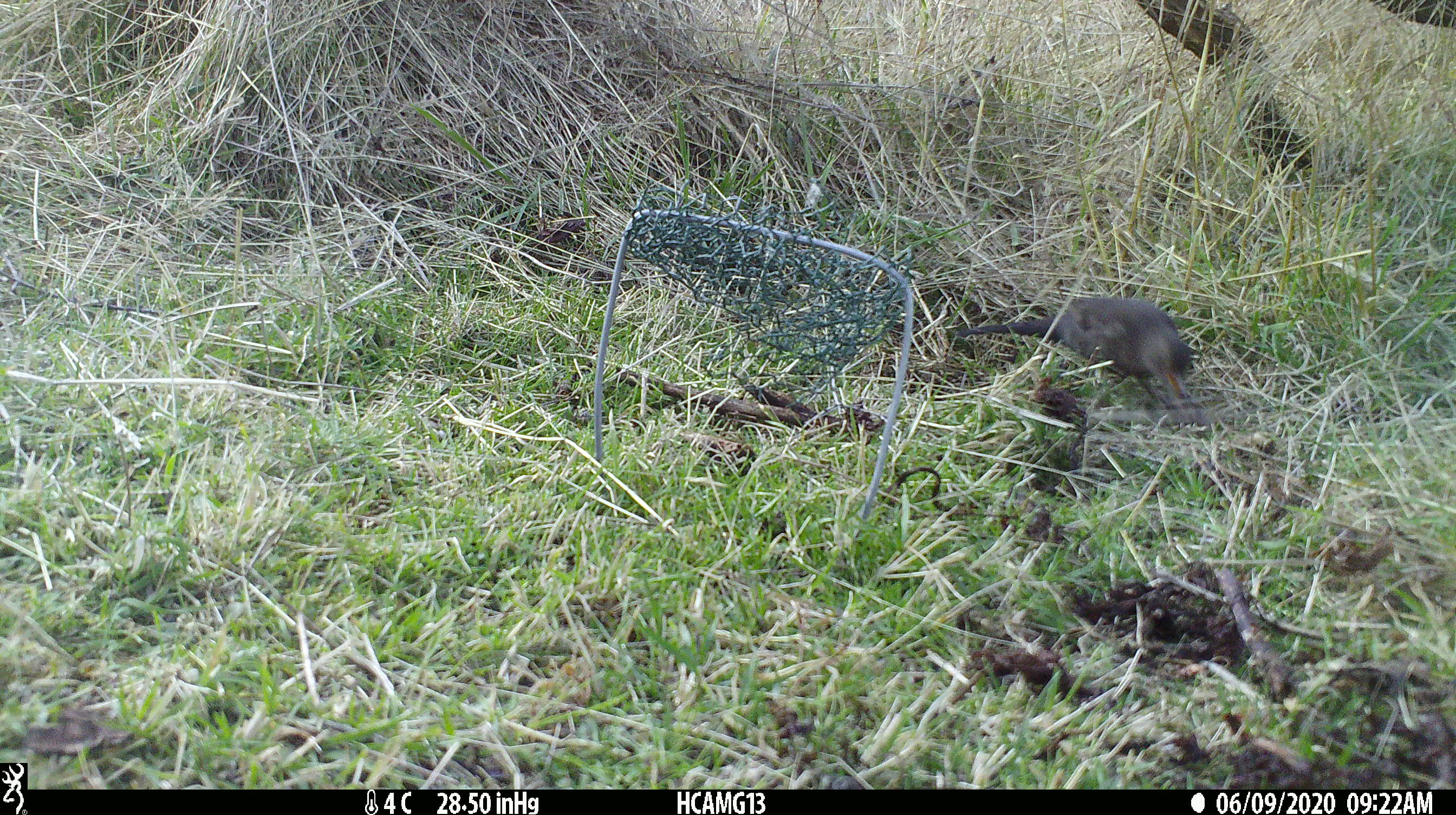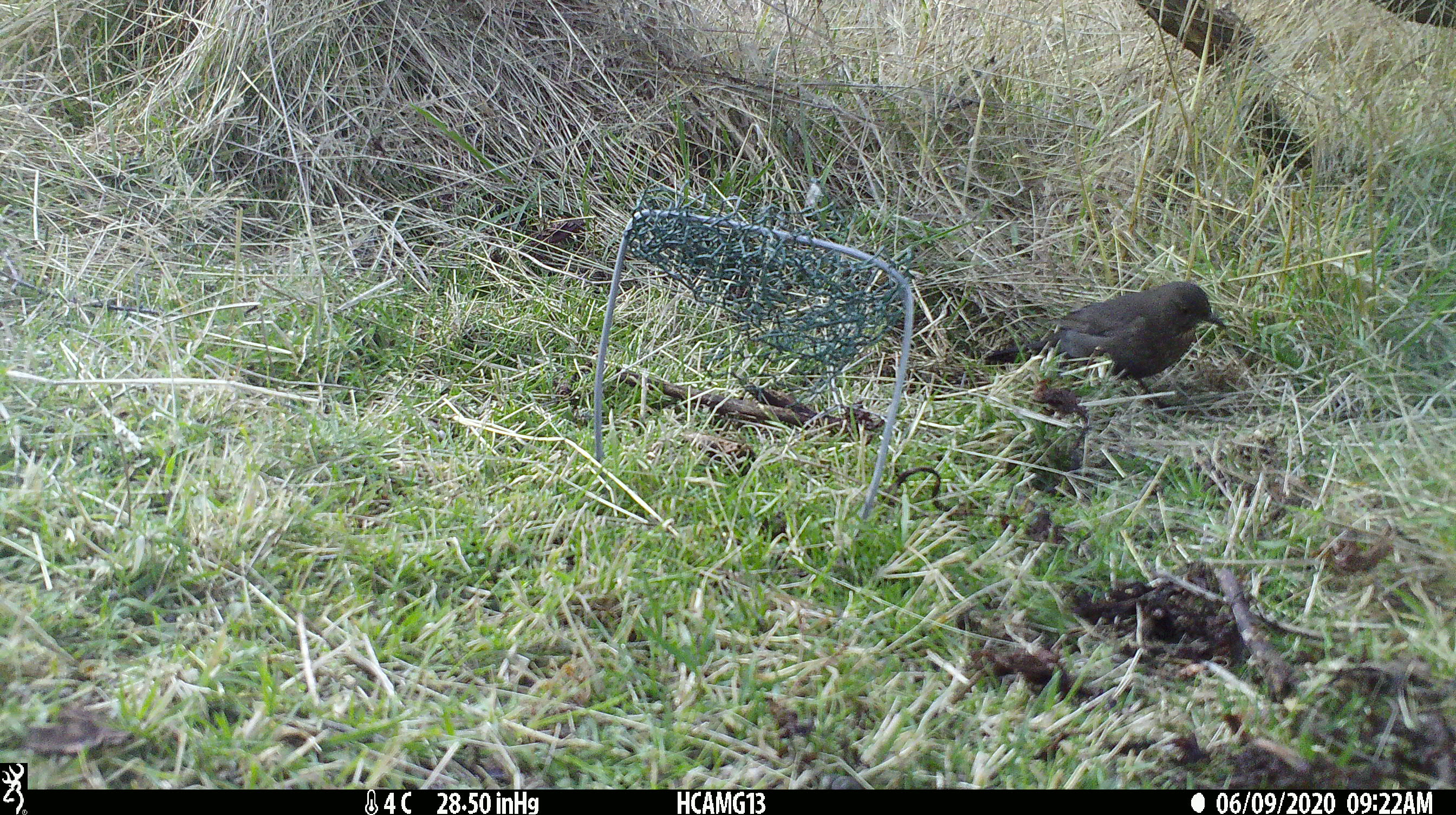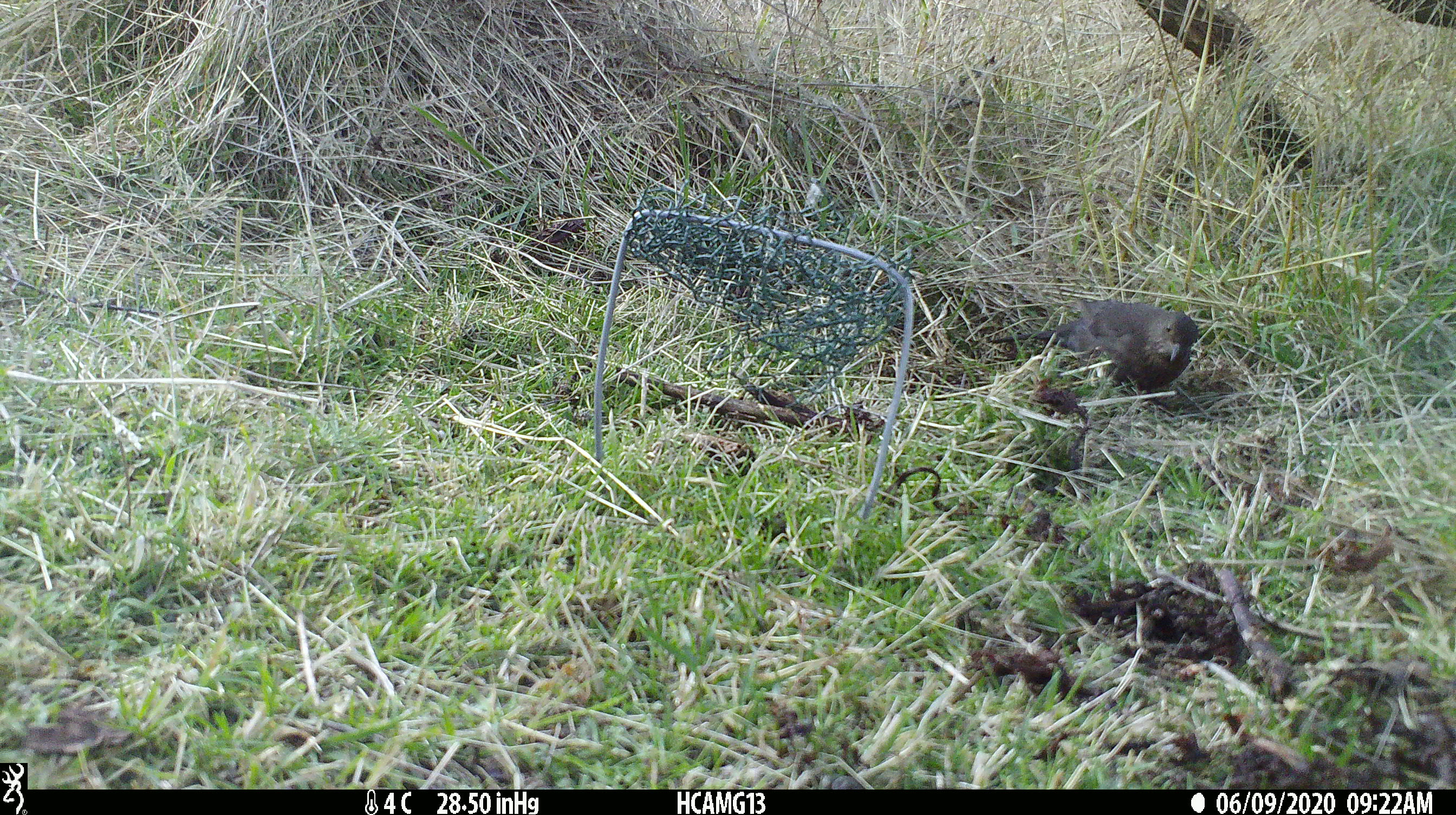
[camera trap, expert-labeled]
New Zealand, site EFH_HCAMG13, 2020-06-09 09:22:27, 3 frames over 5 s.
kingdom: Animalia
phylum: Chordata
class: Aves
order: Passeriformes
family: Turdidae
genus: Turdus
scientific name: Turdus merula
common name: eurasian blackbird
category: blackbird